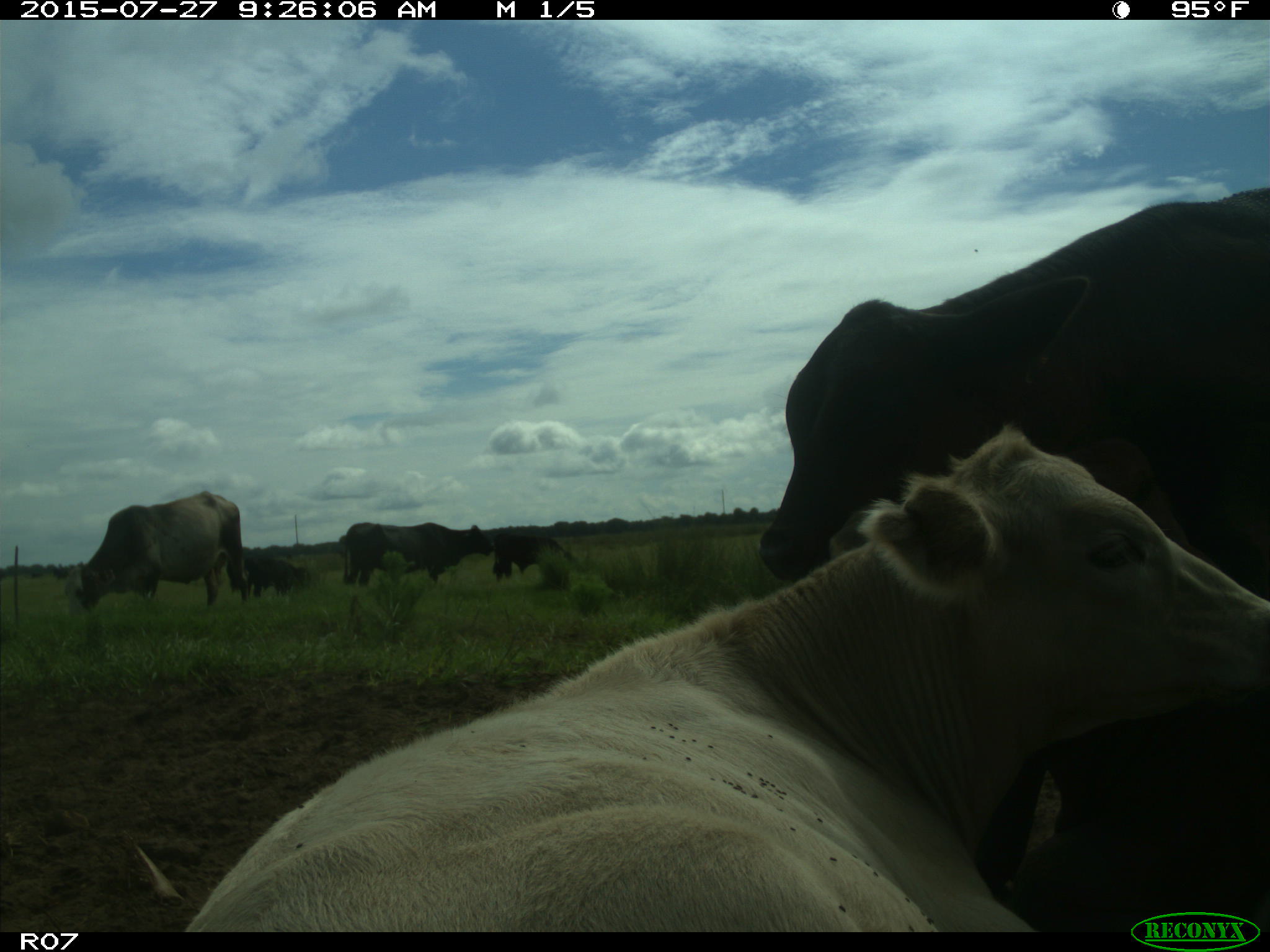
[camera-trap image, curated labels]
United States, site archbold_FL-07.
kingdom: Animalia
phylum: Chordata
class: Mammalia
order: Artiodactyla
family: Bovidae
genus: Bos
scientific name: Bos taurus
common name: domestic cow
Bos taurus (domestic cow).